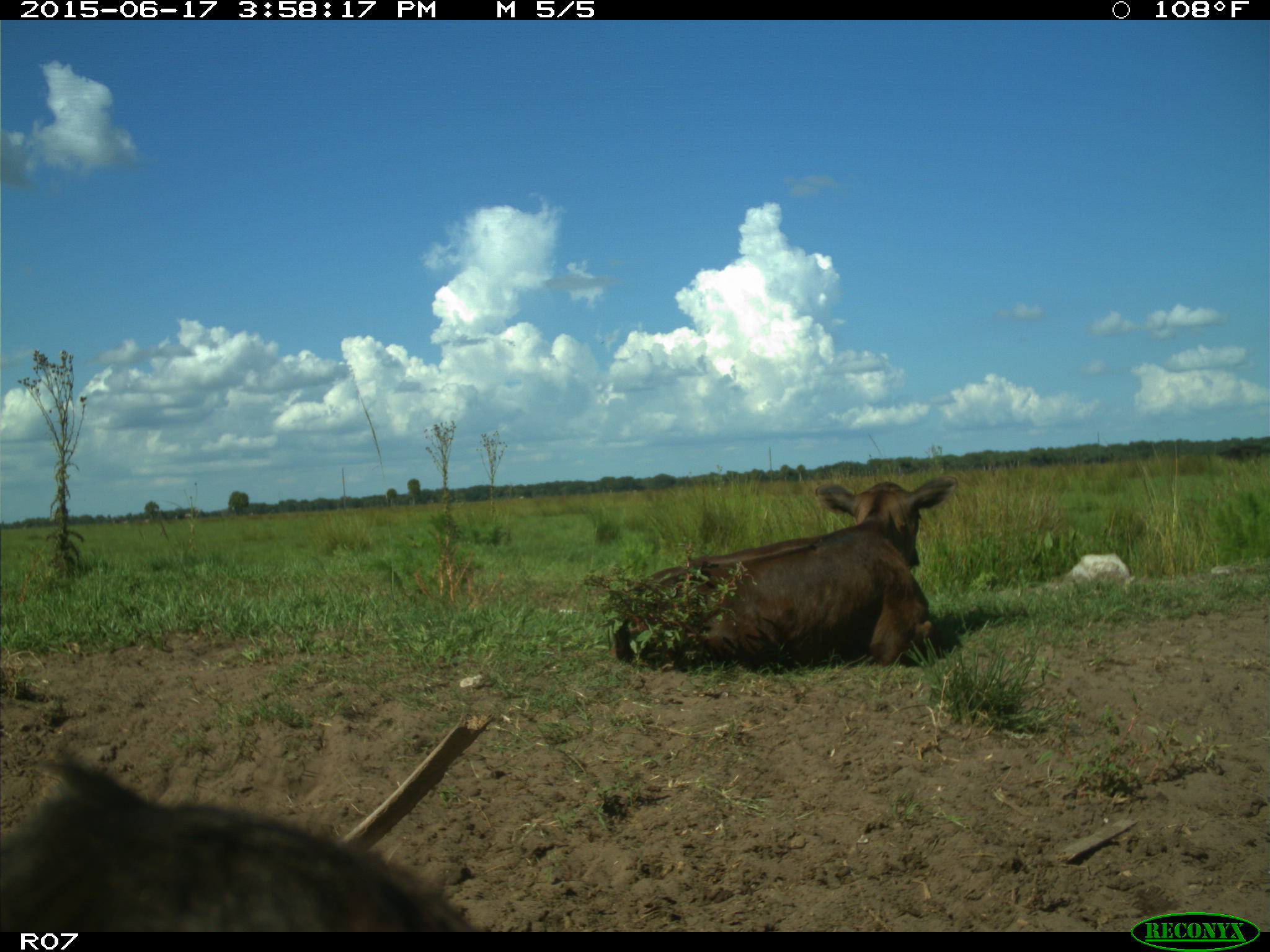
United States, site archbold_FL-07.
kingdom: Animalia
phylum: Chordata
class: Mammalia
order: Artiodactyla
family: Bovidae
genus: Bos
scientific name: Bos taurus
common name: domestic cow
Bos taurus (domestic cow).